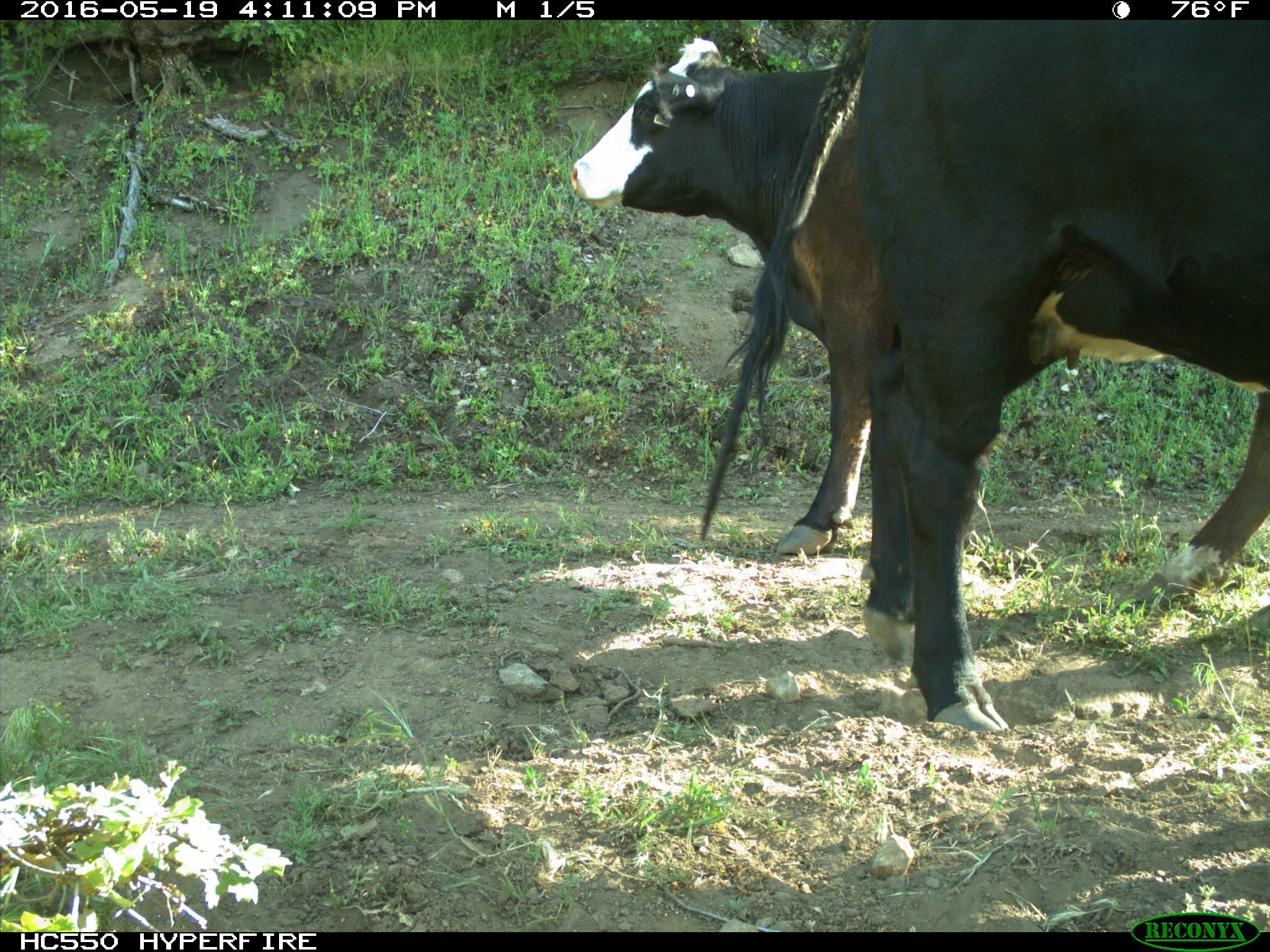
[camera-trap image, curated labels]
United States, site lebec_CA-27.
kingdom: Animalia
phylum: Chordata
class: Mammalia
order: Artiodactyla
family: Bovidae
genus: Bos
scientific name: Bos taurus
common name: domestic cow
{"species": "Bos taurus (domestic cow)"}